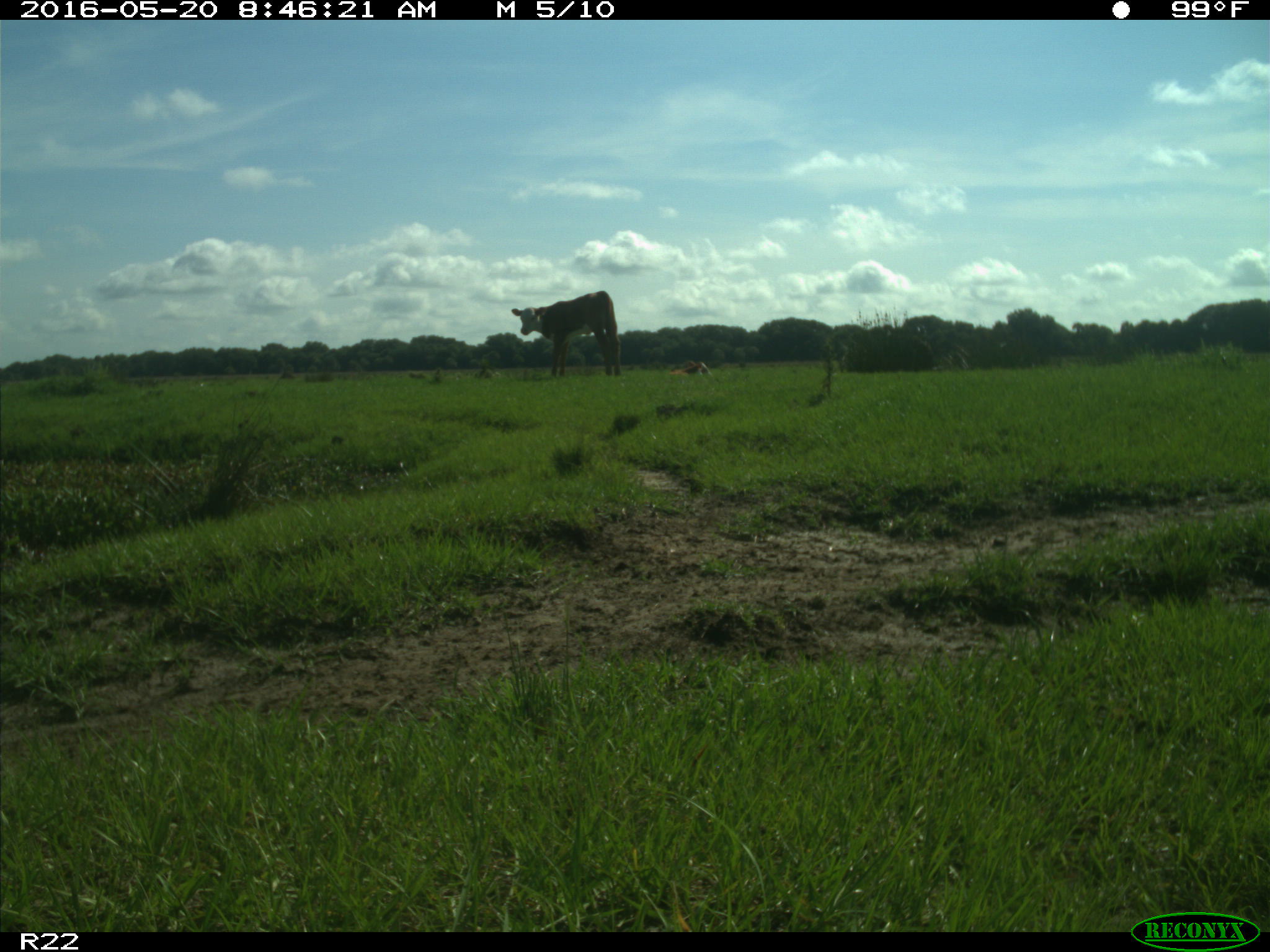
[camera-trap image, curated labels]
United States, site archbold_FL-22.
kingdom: Animalia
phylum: Chordata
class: Mammalia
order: Artiodactyla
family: Bovidae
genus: Bos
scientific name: Bos taurus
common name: domestic cow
Bos taurus (domestic cow).